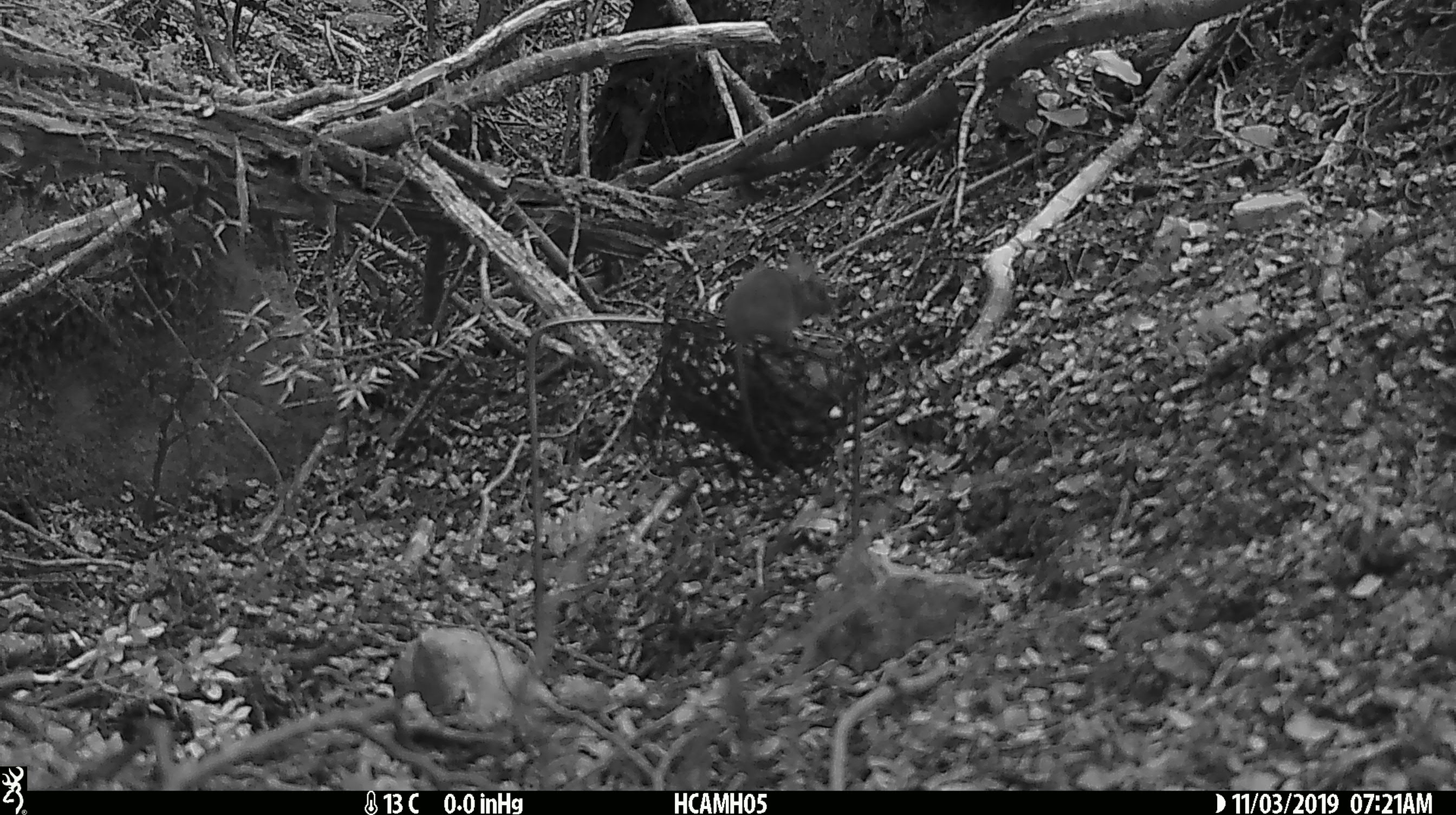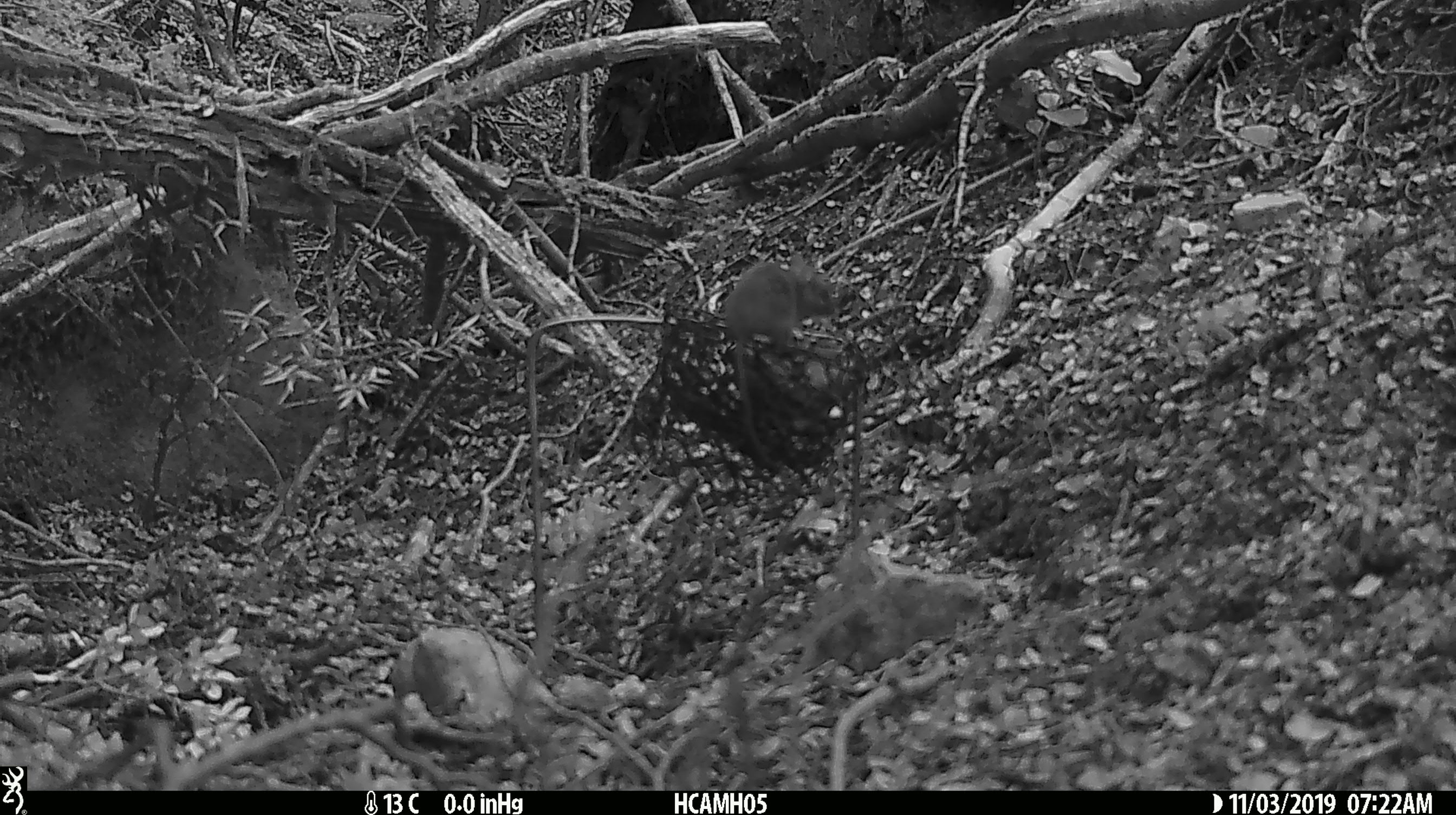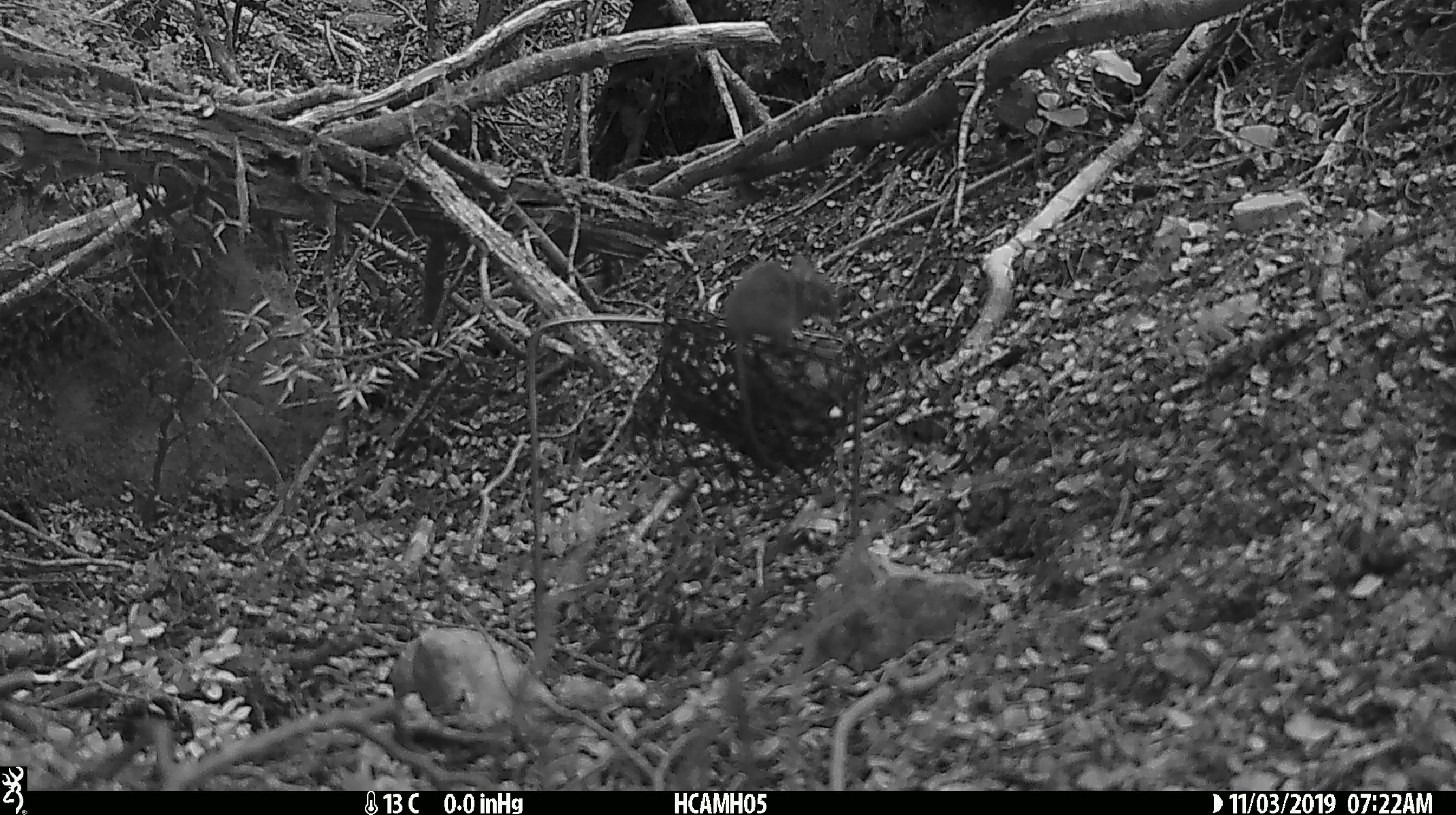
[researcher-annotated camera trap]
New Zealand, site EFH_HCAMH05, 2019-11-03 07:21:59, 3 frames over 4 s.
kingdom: Animalia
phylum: Chordata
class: Mammalia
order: Rodentia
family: Muridae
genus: Mus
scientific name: Mus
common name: mouse